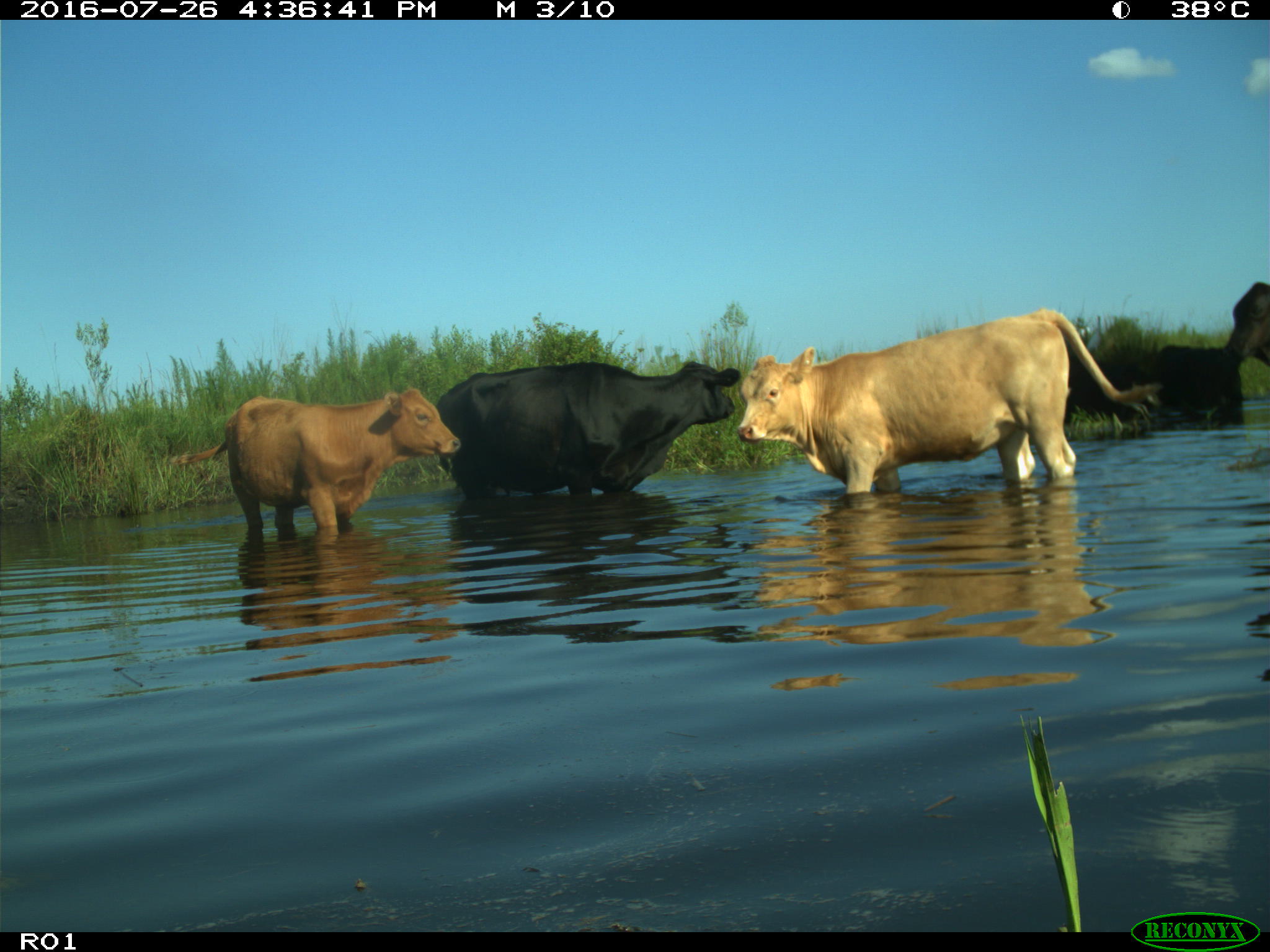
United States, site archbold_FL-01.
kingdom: Animalia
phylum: Chordata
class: Mammalia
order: Artiodactyla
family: Bovidae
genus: Bos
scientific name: Bos taurus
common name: domestic cow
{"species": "Bos taurus (domestic cow)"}